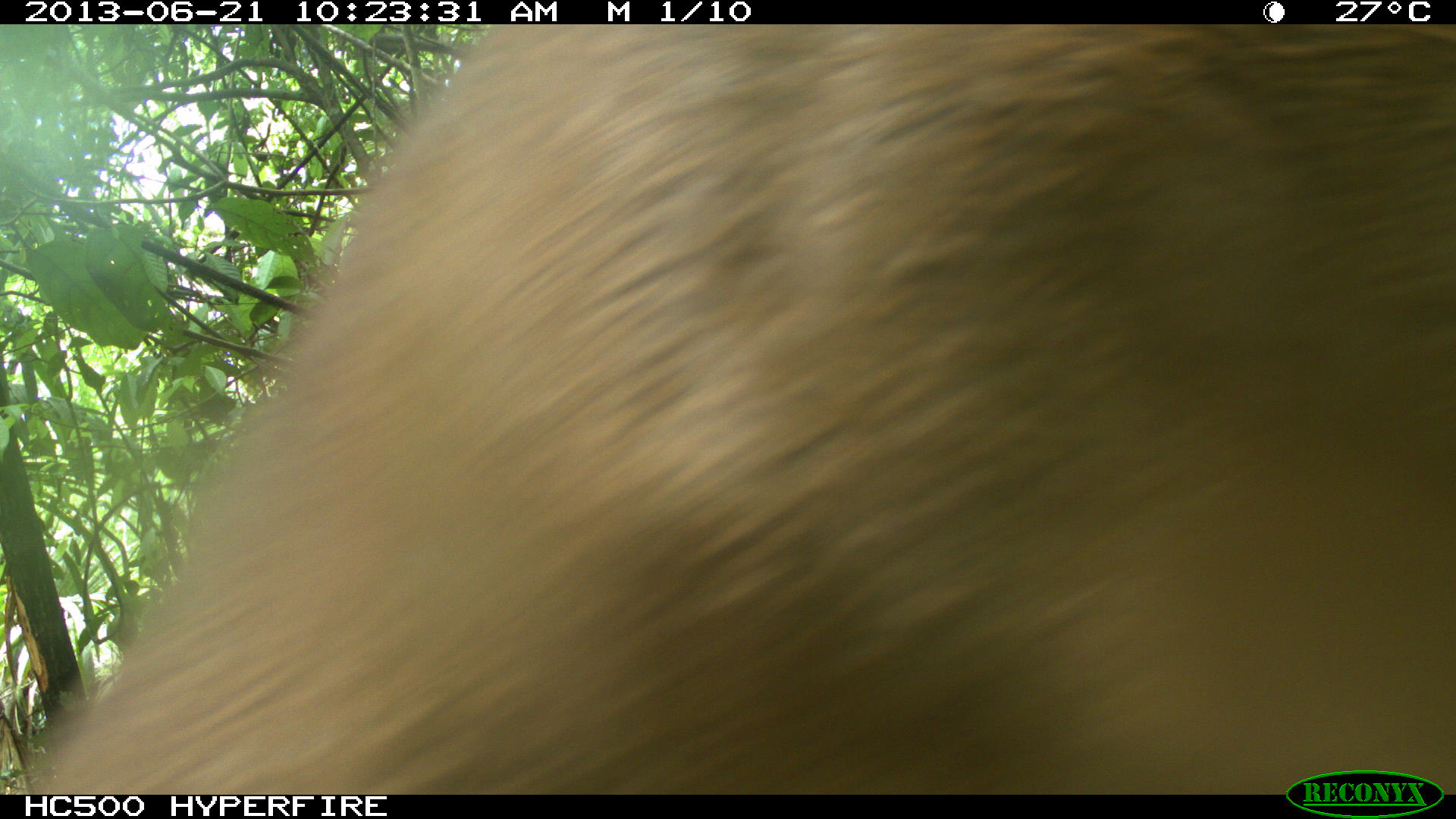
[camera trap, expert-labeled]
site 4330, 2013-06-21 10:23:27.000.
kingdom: Animalia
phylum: Chordata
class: Mammalia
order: Artiodactyla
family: Cervidae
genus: Odocoileus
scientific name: Odocoileus virginianus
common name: white-tailed deer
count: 1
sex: female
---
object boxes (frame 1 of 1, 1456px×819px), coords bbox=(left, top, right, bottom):
odocoileus virginianus: bbox=(21, 23, 1456, 790)